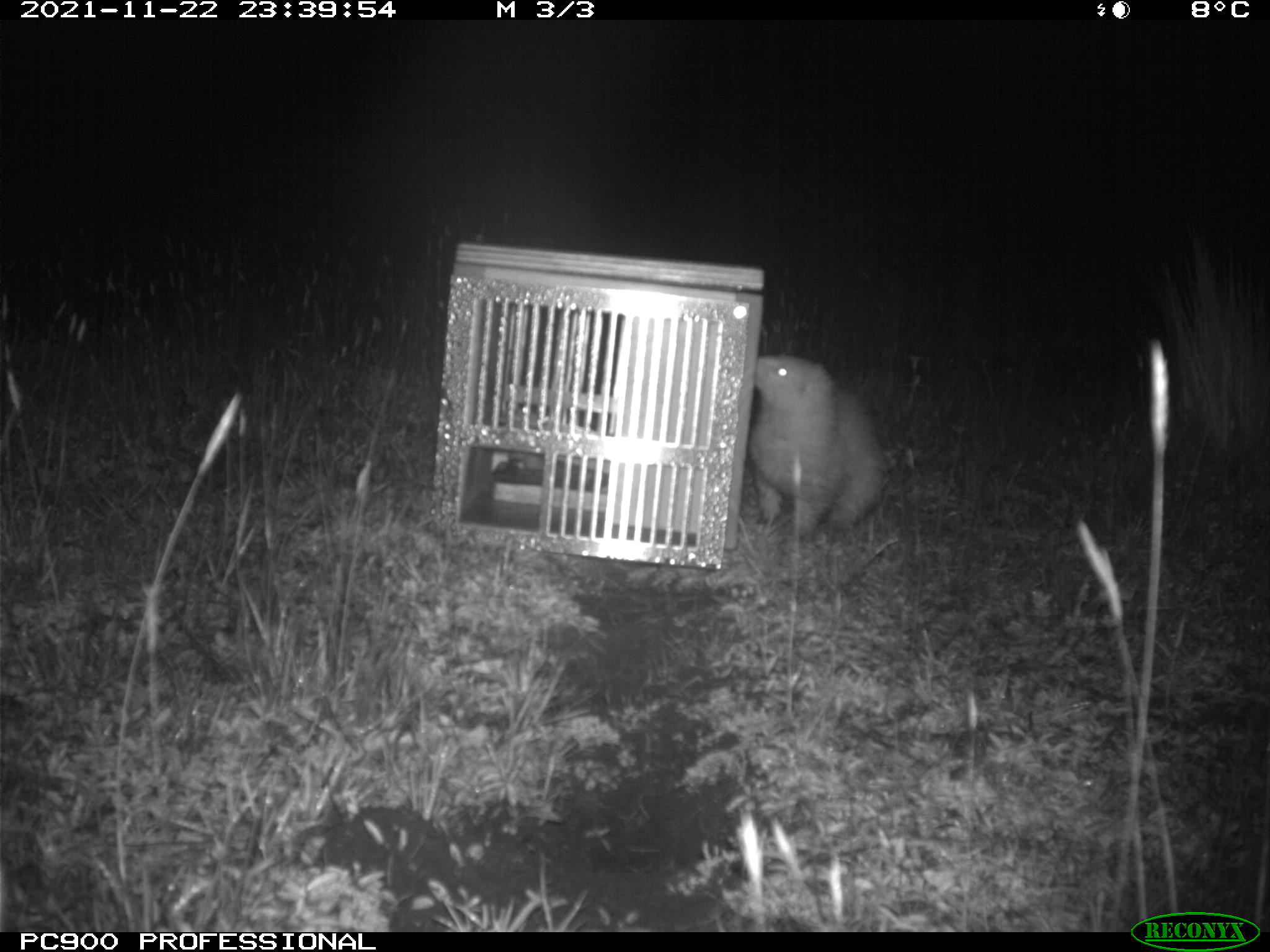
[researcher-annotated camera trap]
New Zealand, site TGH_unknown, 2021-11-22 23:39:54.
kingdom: Animalia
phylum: Chordata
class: Mammalia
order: Carnivora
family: Mustelidae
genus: Mustela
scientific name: Mustela furo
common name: ferret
Ferret (Mustela furo).